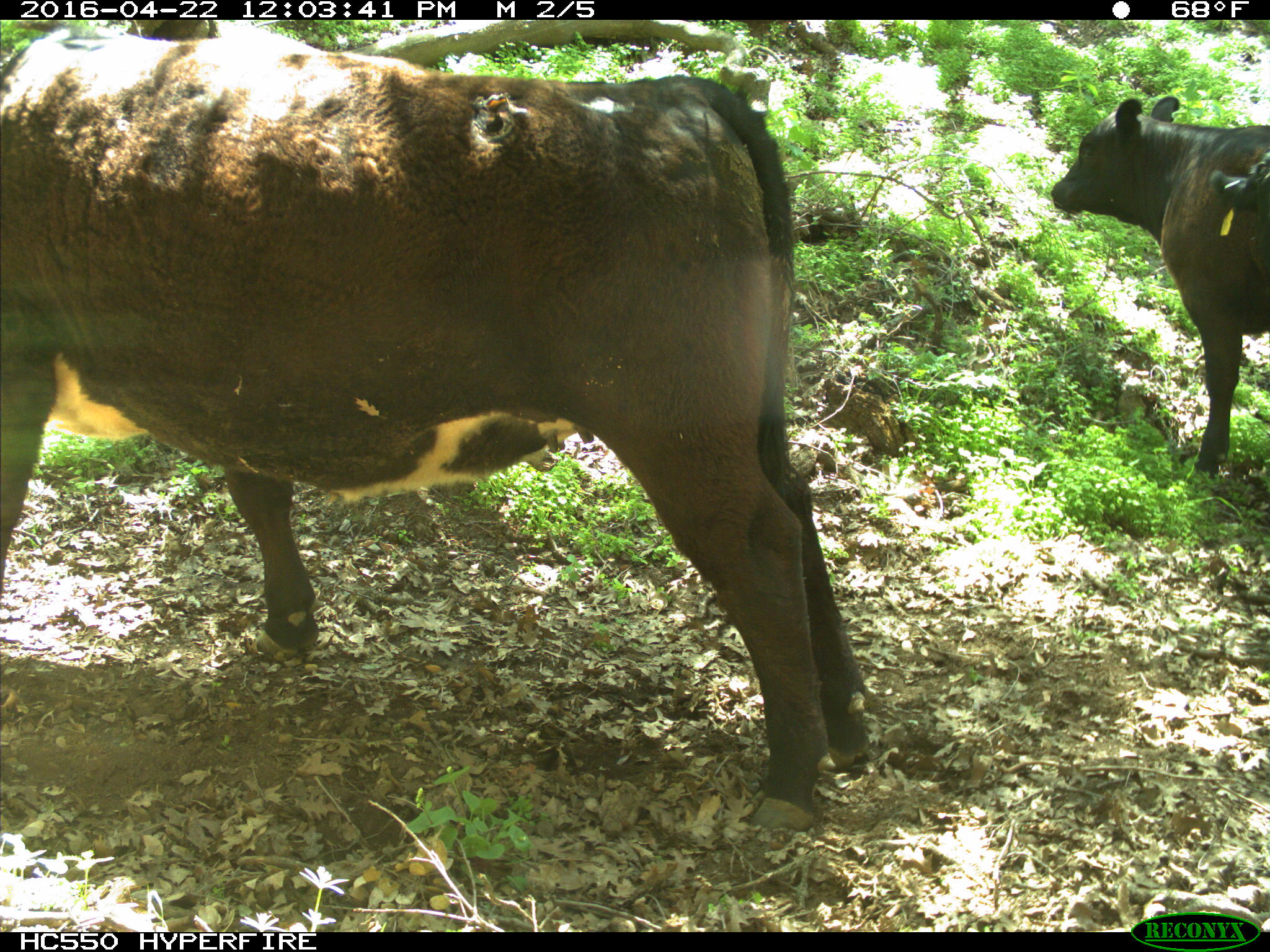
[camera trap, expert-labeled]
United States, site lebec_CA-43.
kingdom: Animalia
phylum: Chordata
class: Mammalia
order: Artiodactyla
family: Bovidae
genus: Bos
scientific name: Bos taurus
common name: domestic cow